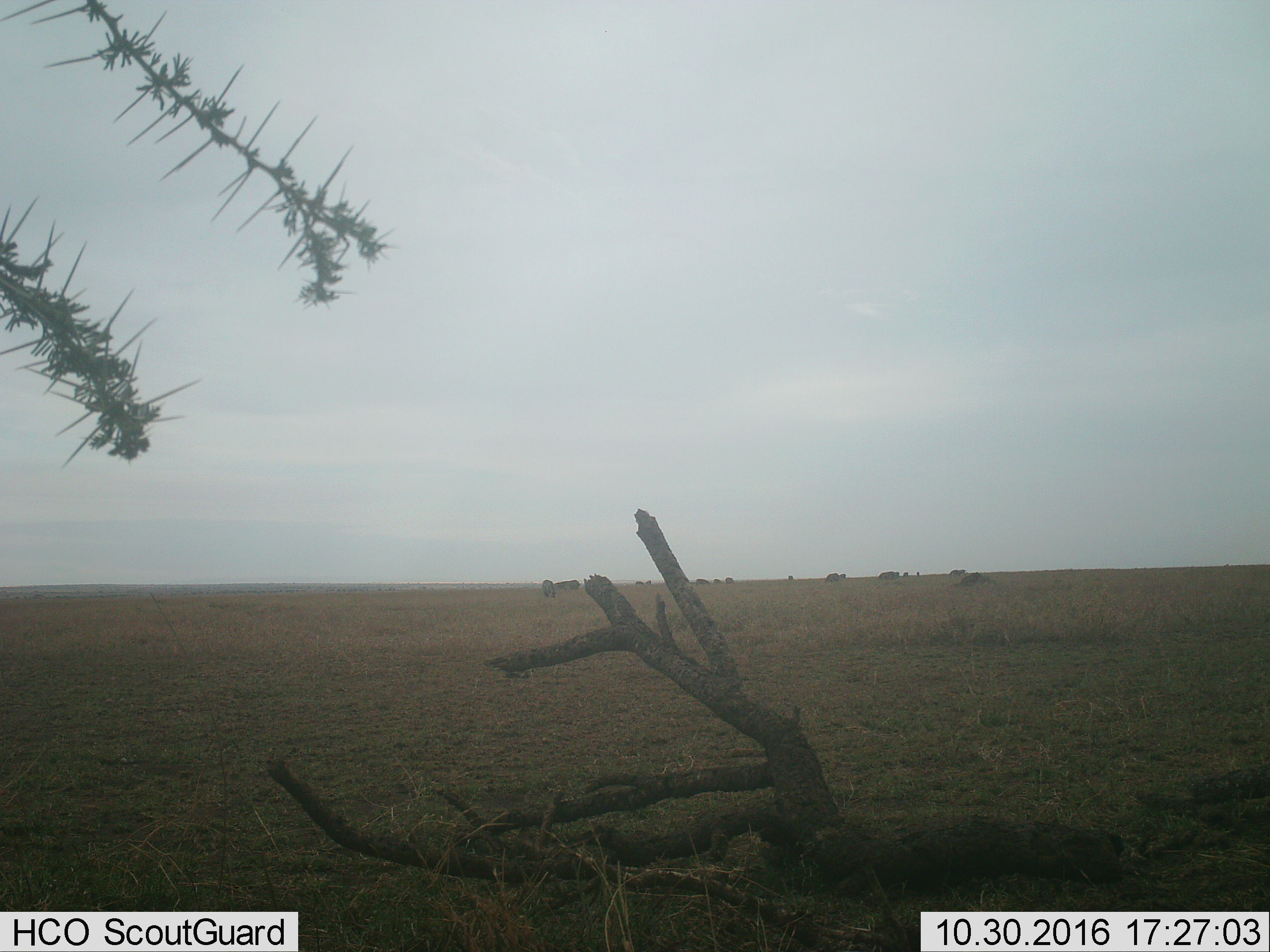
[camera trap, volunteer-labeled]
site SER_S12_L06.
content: unidentified animal